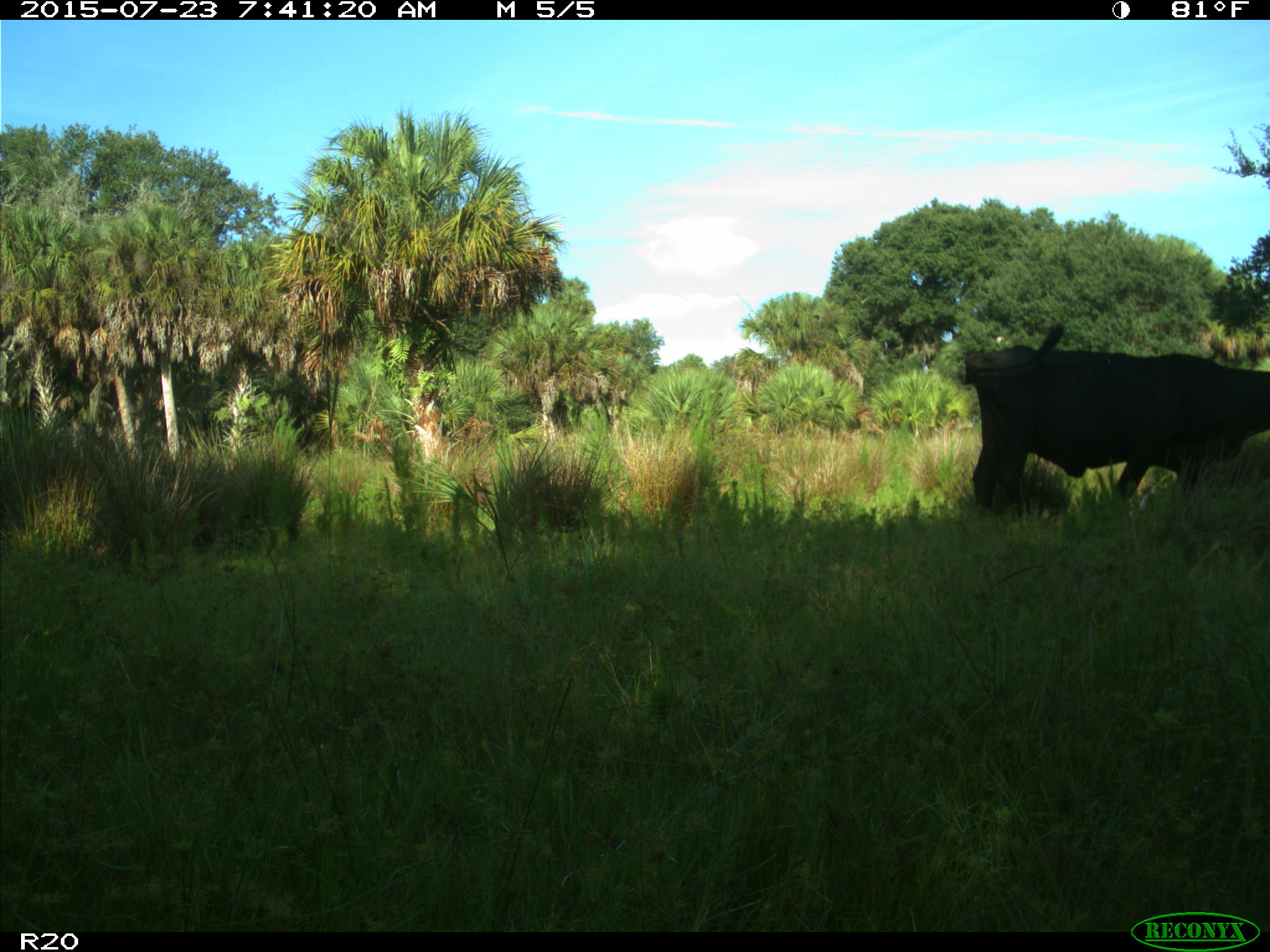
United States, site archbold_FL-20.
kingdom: Animalia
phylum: Chordata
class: Mammalia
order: Artiodactyla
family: Bovidae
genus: Bos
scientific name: Bos taurus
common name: domestic cow